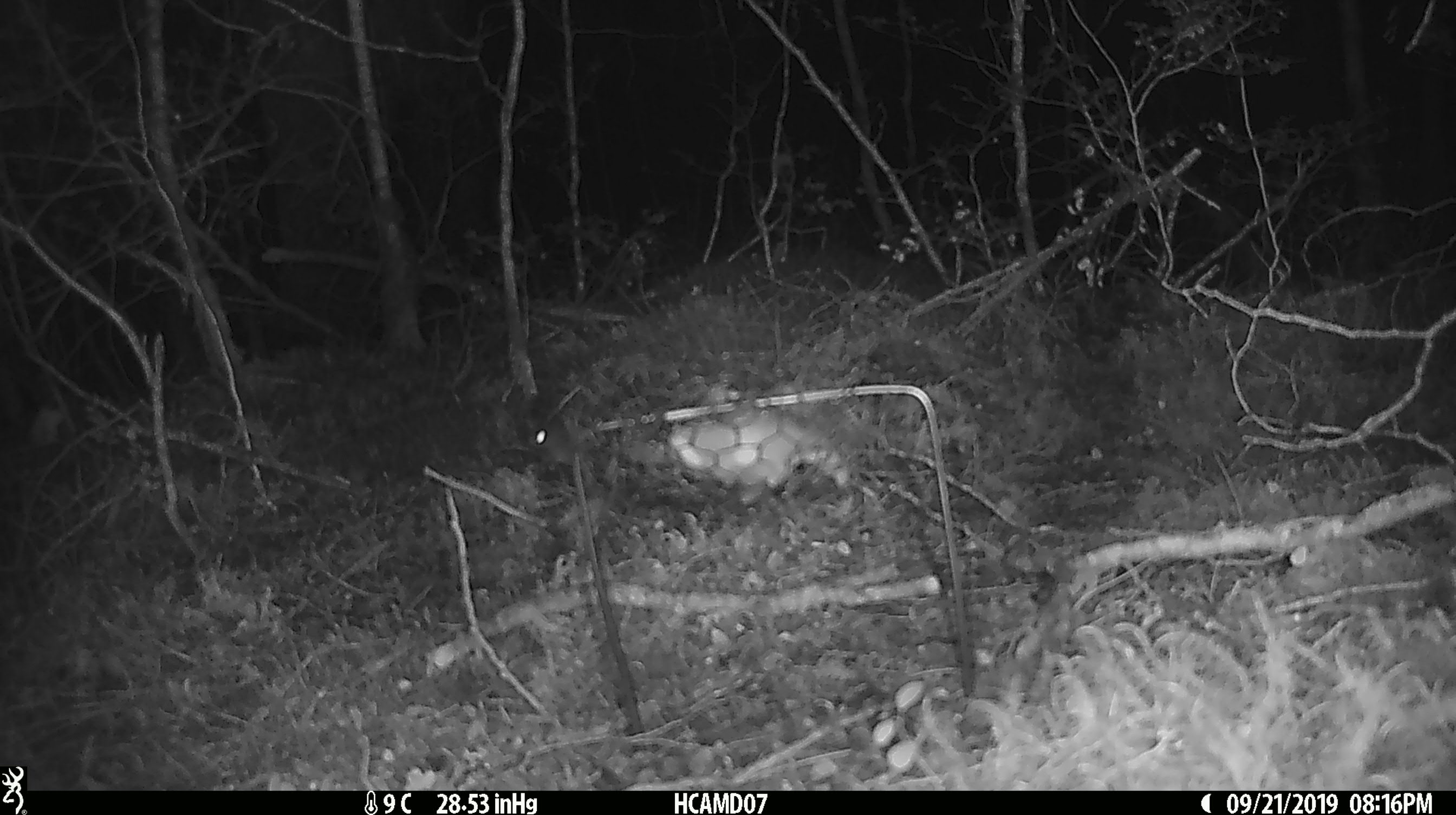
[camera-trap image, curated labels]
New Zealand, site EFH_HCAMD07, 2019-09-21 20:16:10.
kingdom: Animalia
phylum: Chordata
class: Mammalia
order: Rodentia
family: Muridae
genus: Mus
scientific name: Mus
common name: mouse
Mouse (Mus).